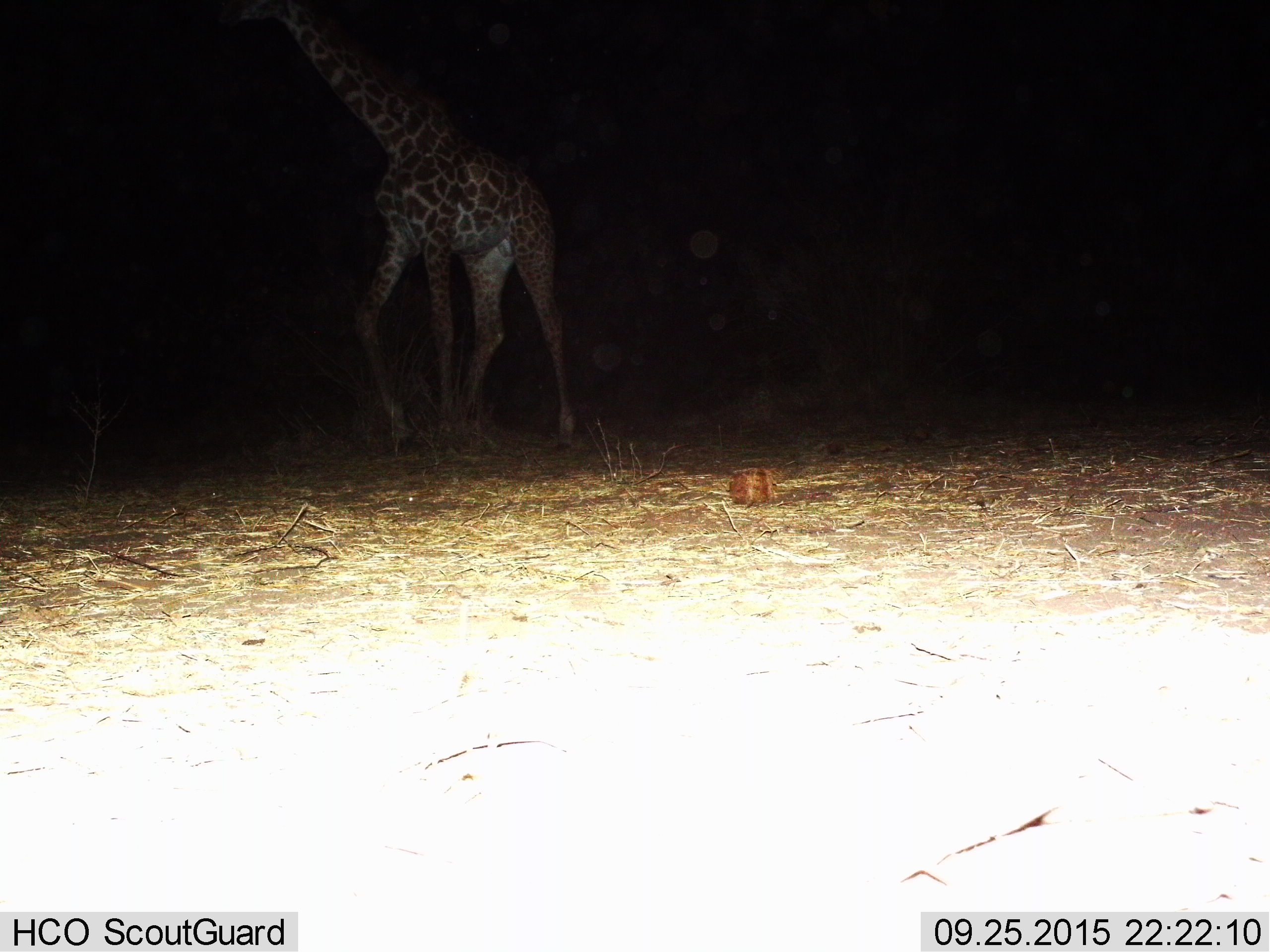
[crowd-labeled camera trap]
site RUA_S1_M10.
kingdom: Animalia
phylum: Chordata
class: Mammalia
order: Artiodactyla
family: Giraffidae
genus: Giraffa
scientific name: Giraffa camelopardalis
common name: giraffe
Giraffe (Giraffa camelopardalis), count 1. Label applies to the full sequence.